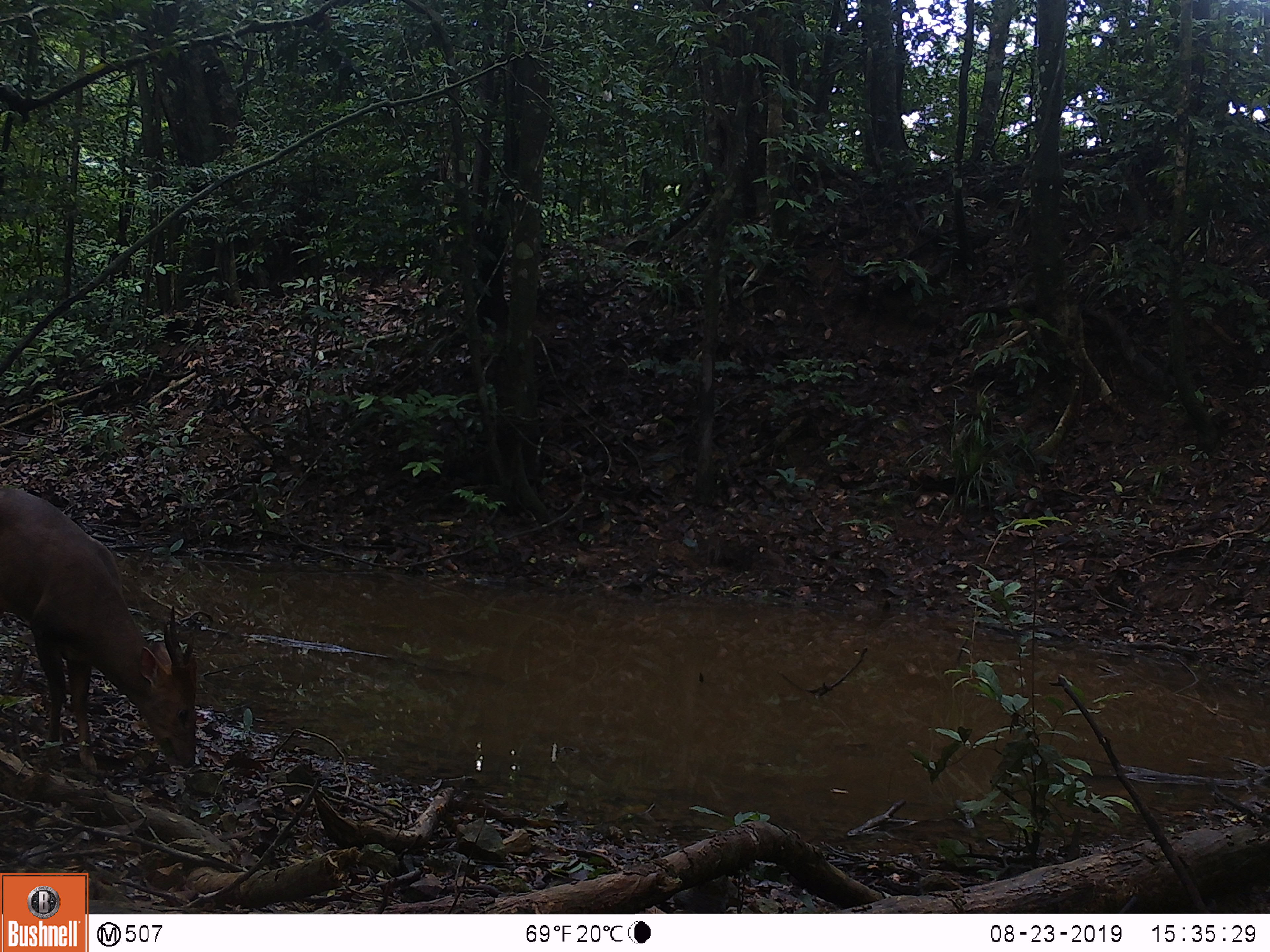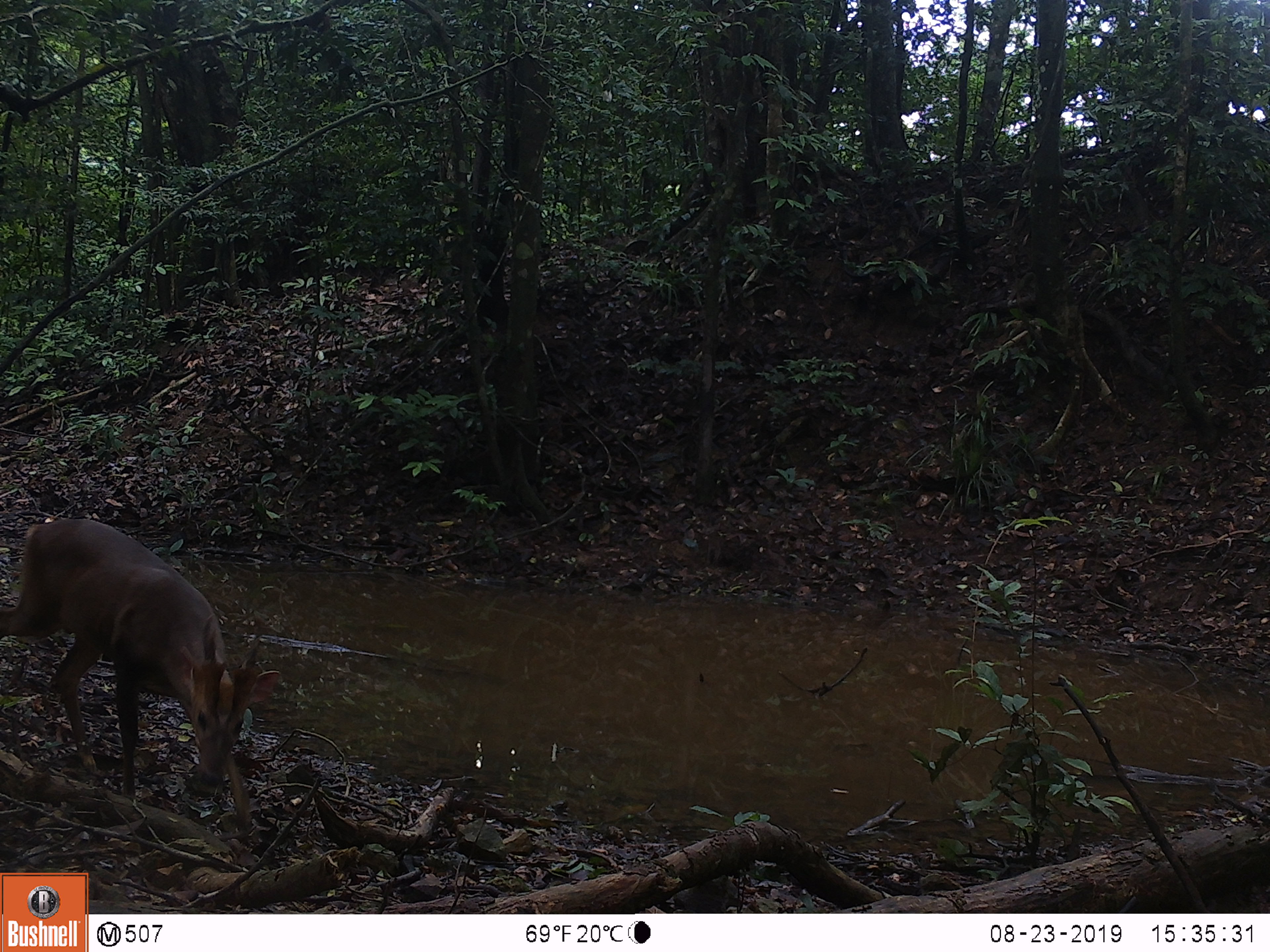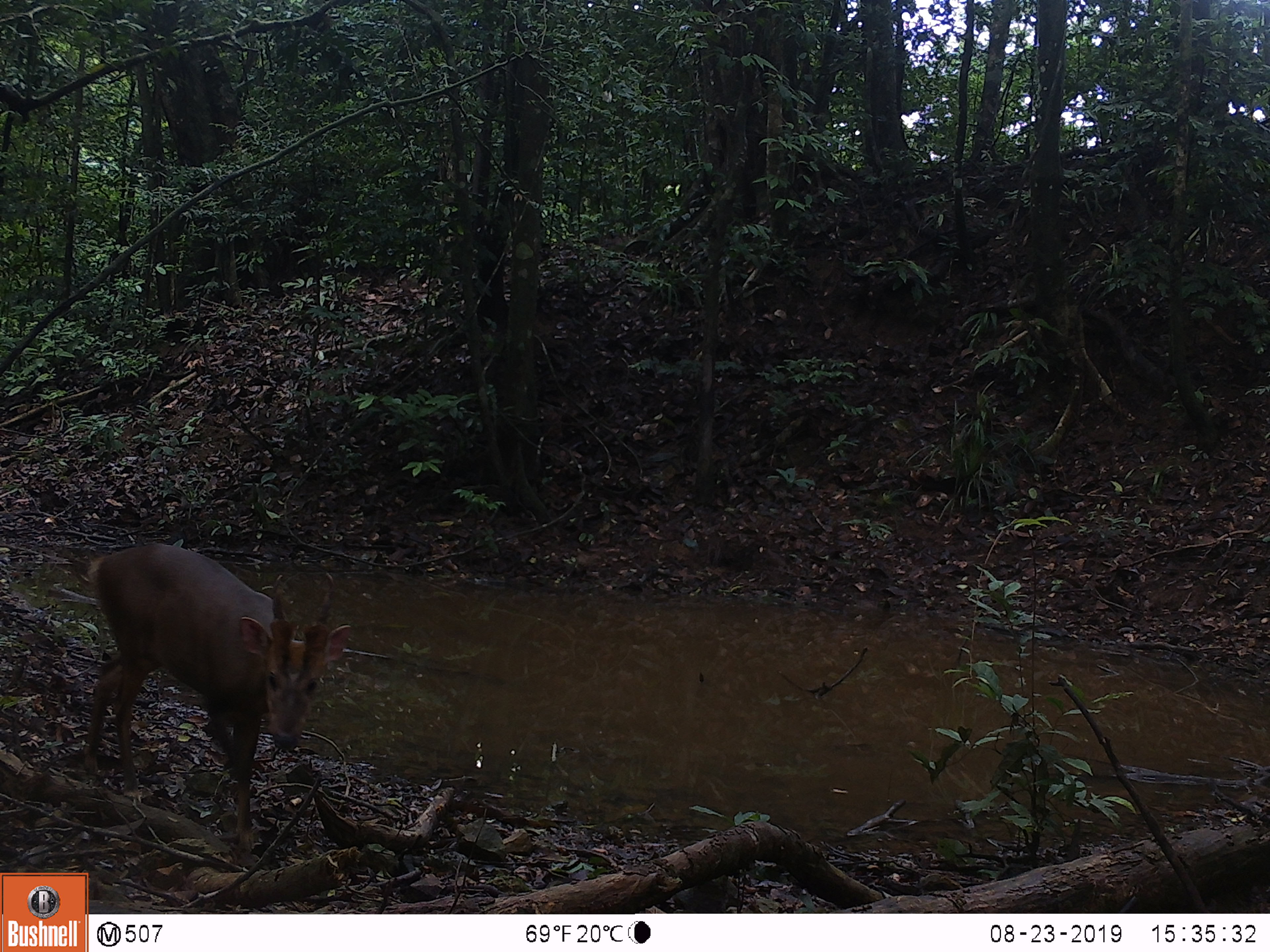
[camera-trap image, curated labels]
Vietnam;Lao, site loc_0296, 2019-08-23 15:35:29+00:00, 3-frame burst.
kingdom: Animalia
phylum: Chordata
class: Mammalia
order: Artiodactyla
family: Cervidae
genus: Muntiacus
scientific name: Muntiacus vuquangensis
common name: large-antlered muntjac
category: large antlered muntjac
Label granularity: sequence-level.